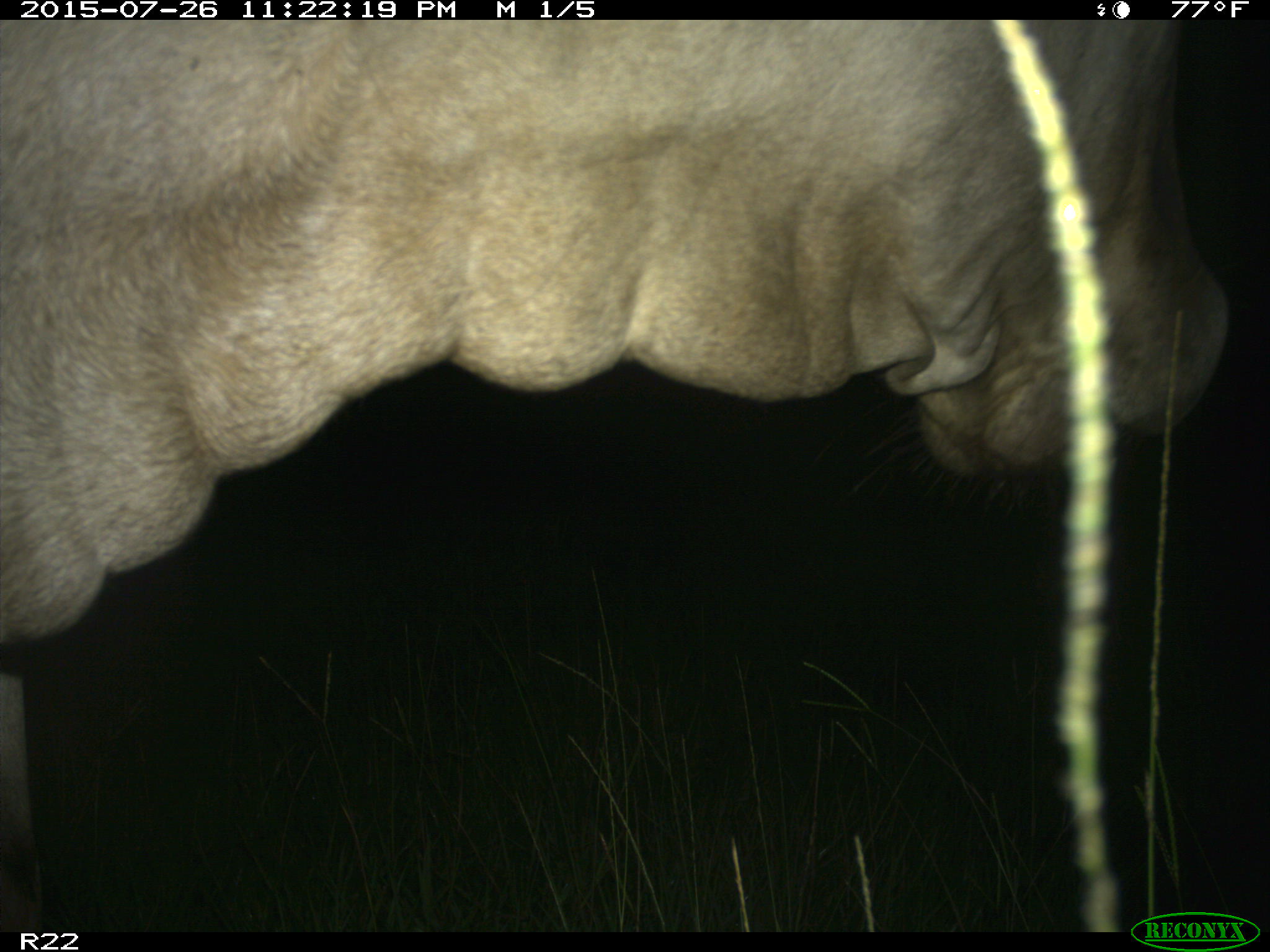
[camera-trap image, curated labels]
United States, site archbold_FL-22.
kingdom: Animalia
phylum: Chordata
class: Mammalia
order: Artiodactyla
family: Bovidae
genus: Bos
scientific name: Bos taurus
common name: domestic cow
Bos taurus (domestic cow).